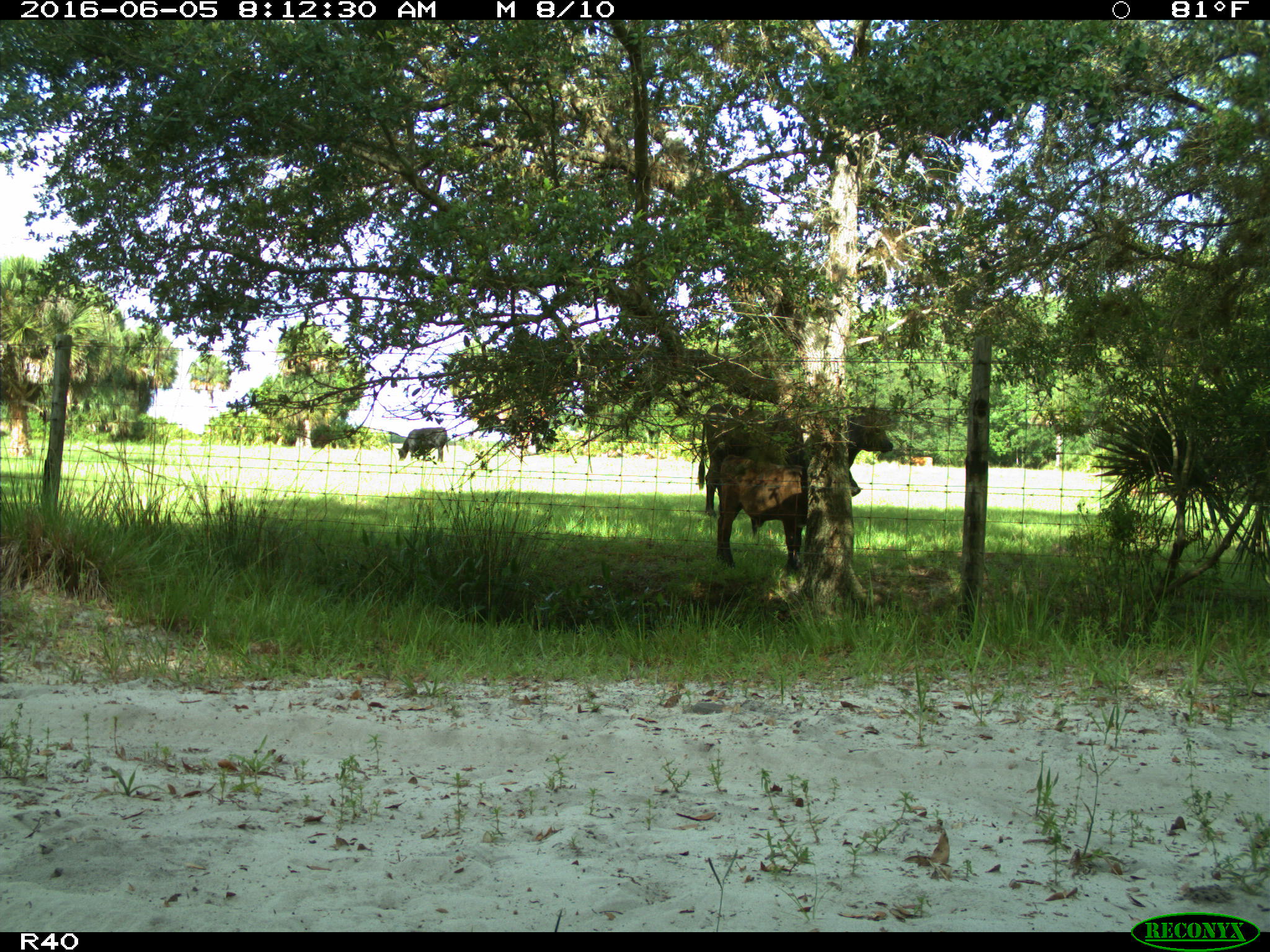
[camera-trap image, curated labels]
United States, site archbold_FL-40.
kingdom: Animalia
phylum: Chordata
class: Mammalia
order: Artiodactyla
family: Bovidae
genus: Bos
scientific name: Bos taurus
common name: domestic cow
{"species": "Bos taurus (domestic cow)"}